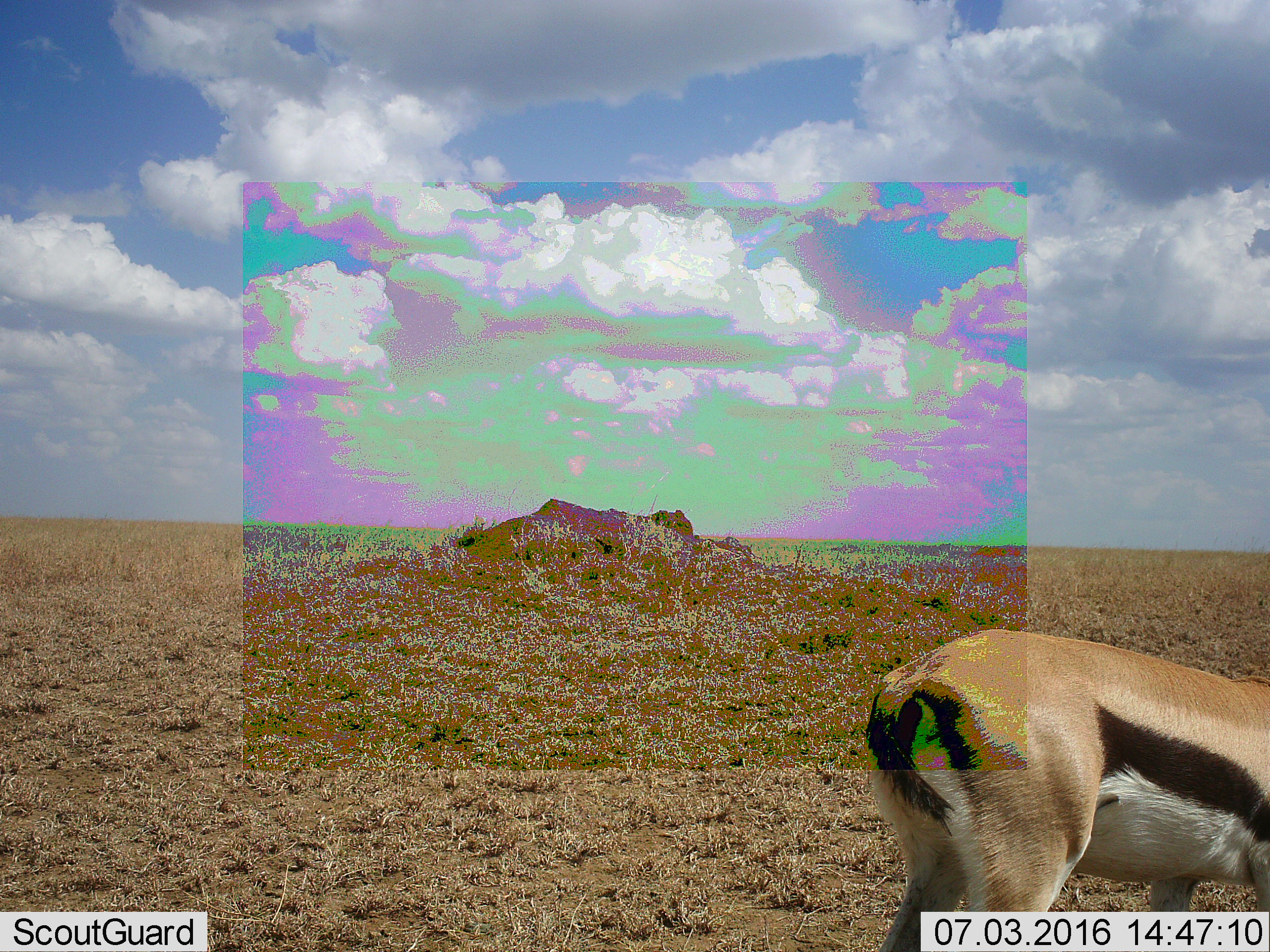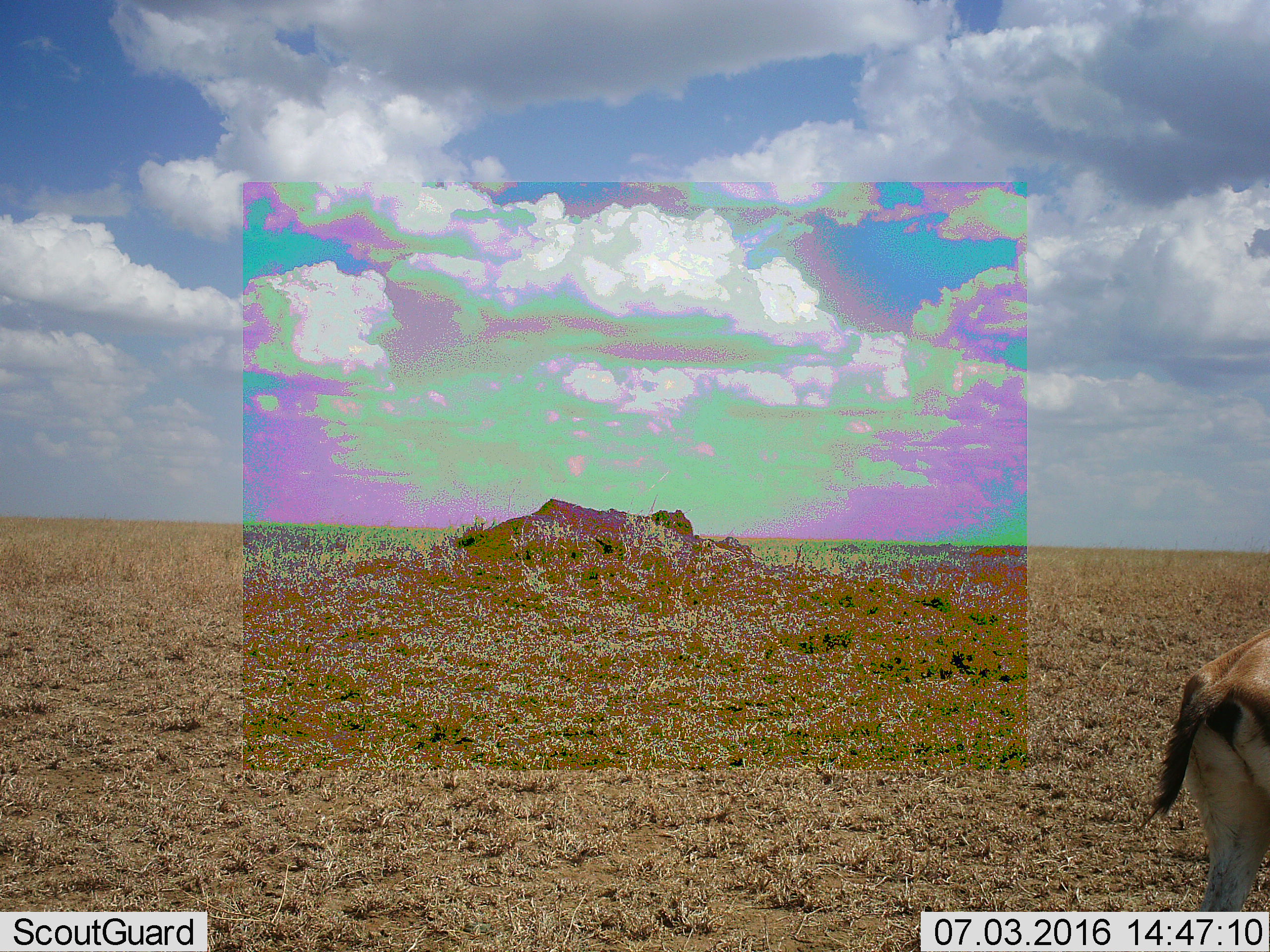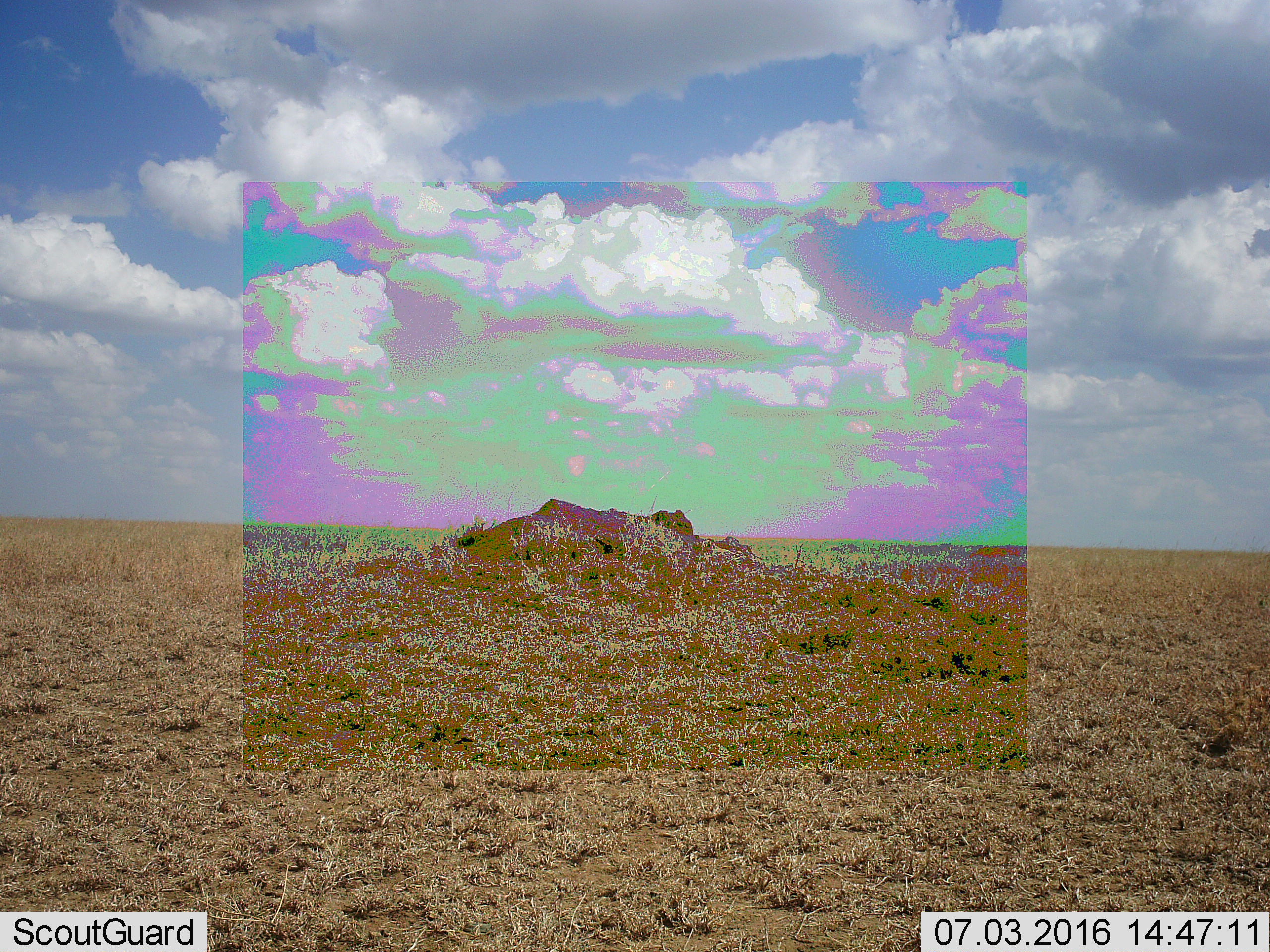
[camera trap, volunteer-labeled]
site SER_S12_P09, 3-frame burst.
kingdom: Animalia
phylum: Chordata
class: Mammalia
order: Artiodactyla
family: Bovidae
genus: Eudorcas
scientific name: Eudorcas thomsonii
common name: thomson's gazelle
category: gazellethomsons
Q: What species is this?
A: Gazellethomsons (thomson's gazelle) (Eudorcas thomsonii).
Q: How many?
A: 1.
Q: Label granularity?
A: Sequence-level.